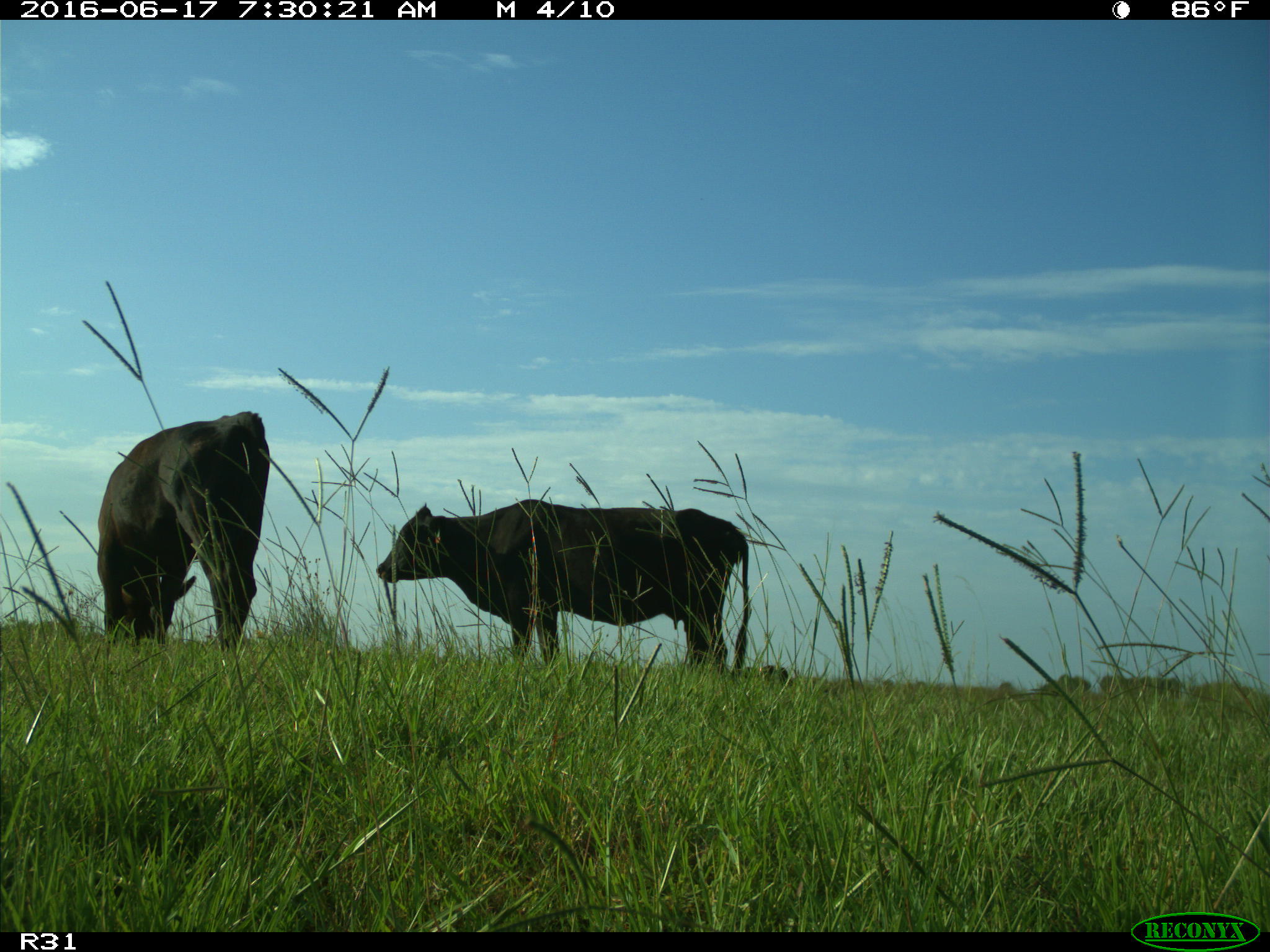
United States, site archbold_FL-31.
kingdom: Animalia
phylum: Chordata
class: Mammalia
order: Artiodactyla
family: Bovidae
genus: Bos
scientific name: Bos taurus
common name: domestic cow